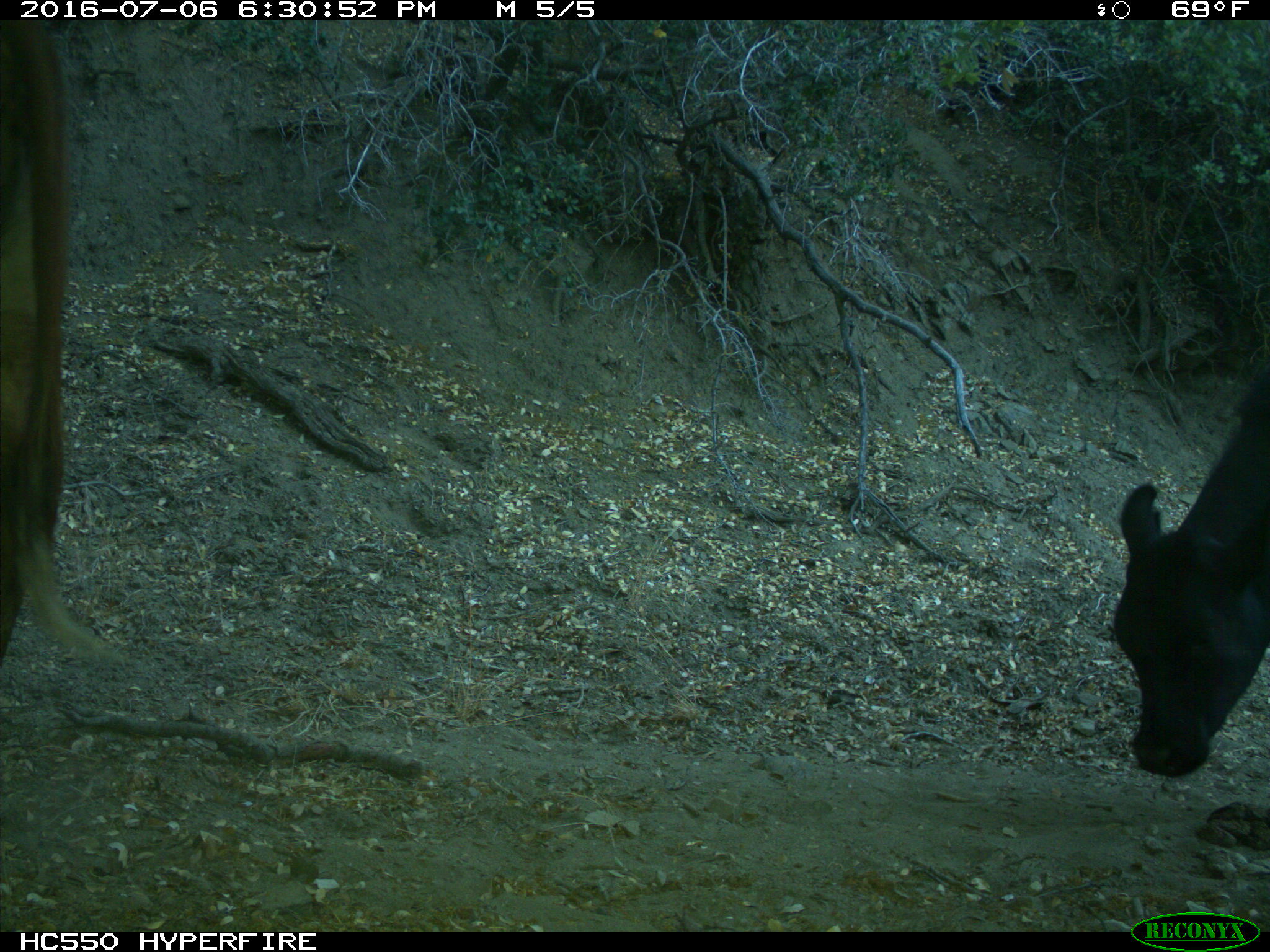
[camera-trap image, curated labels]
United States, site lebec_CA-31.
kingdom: Animalia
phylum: Chordata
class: Mammalia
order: Artiodactyla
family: Bovidae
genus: Bos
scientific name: Bos taurus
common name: domestic cow